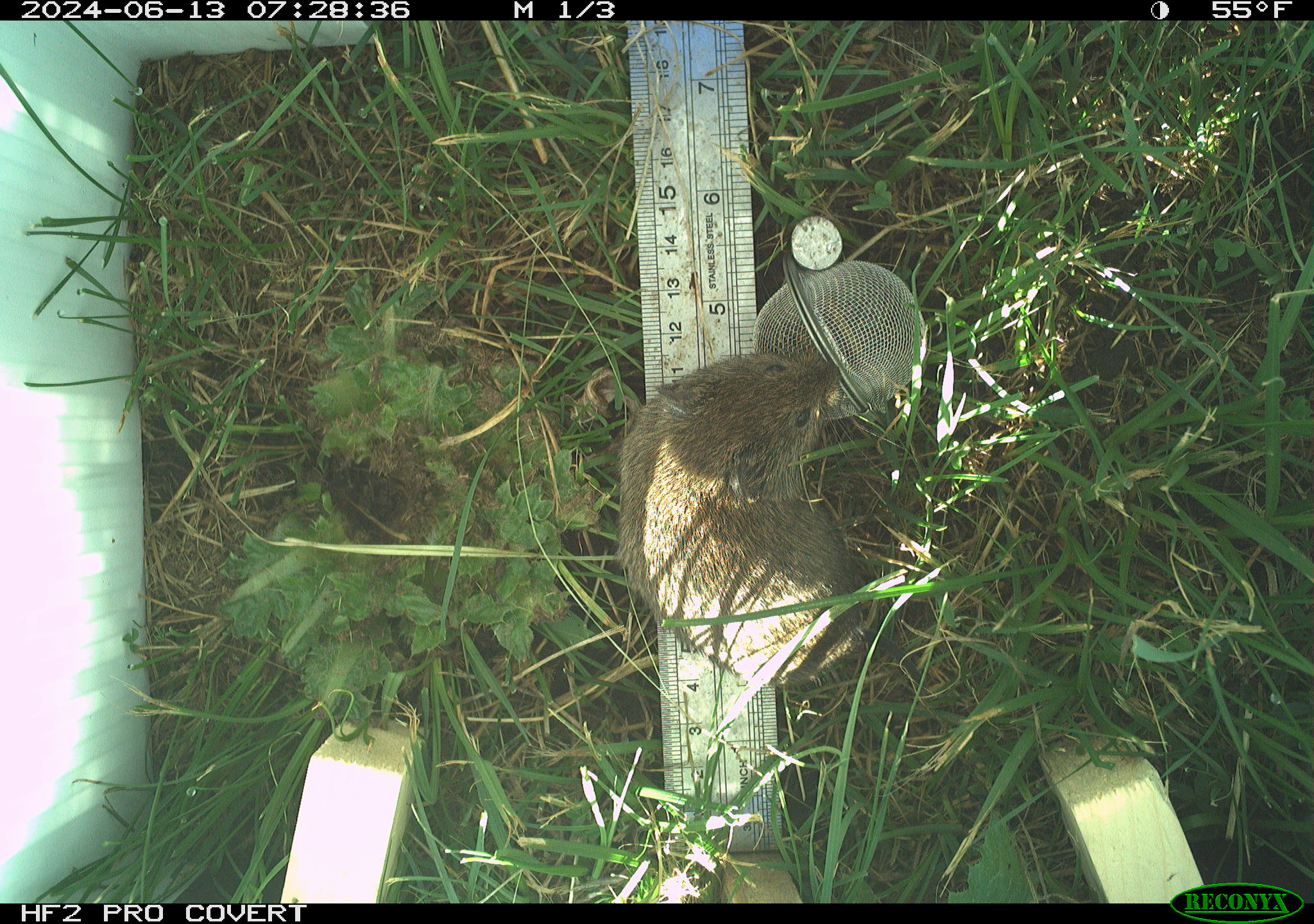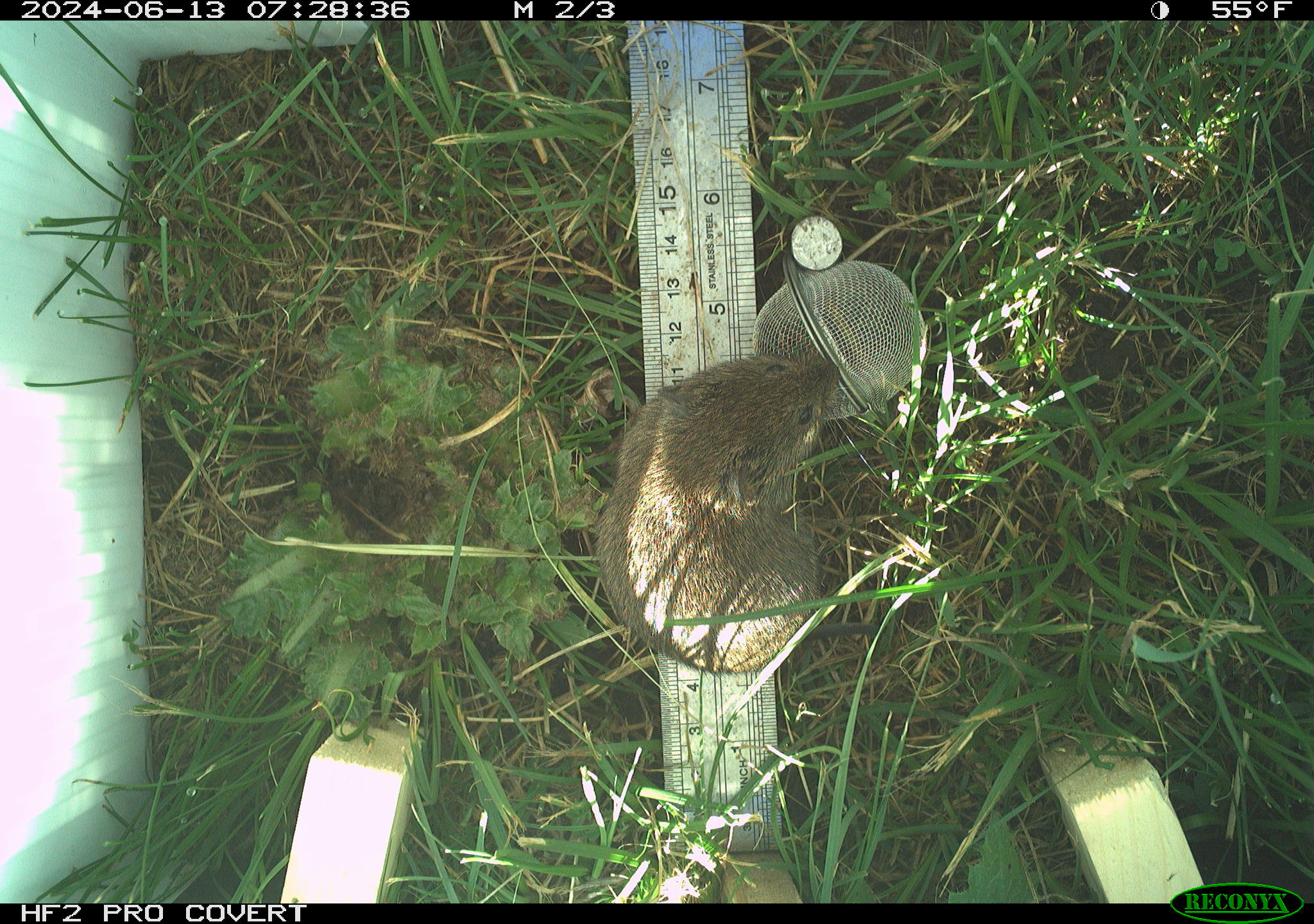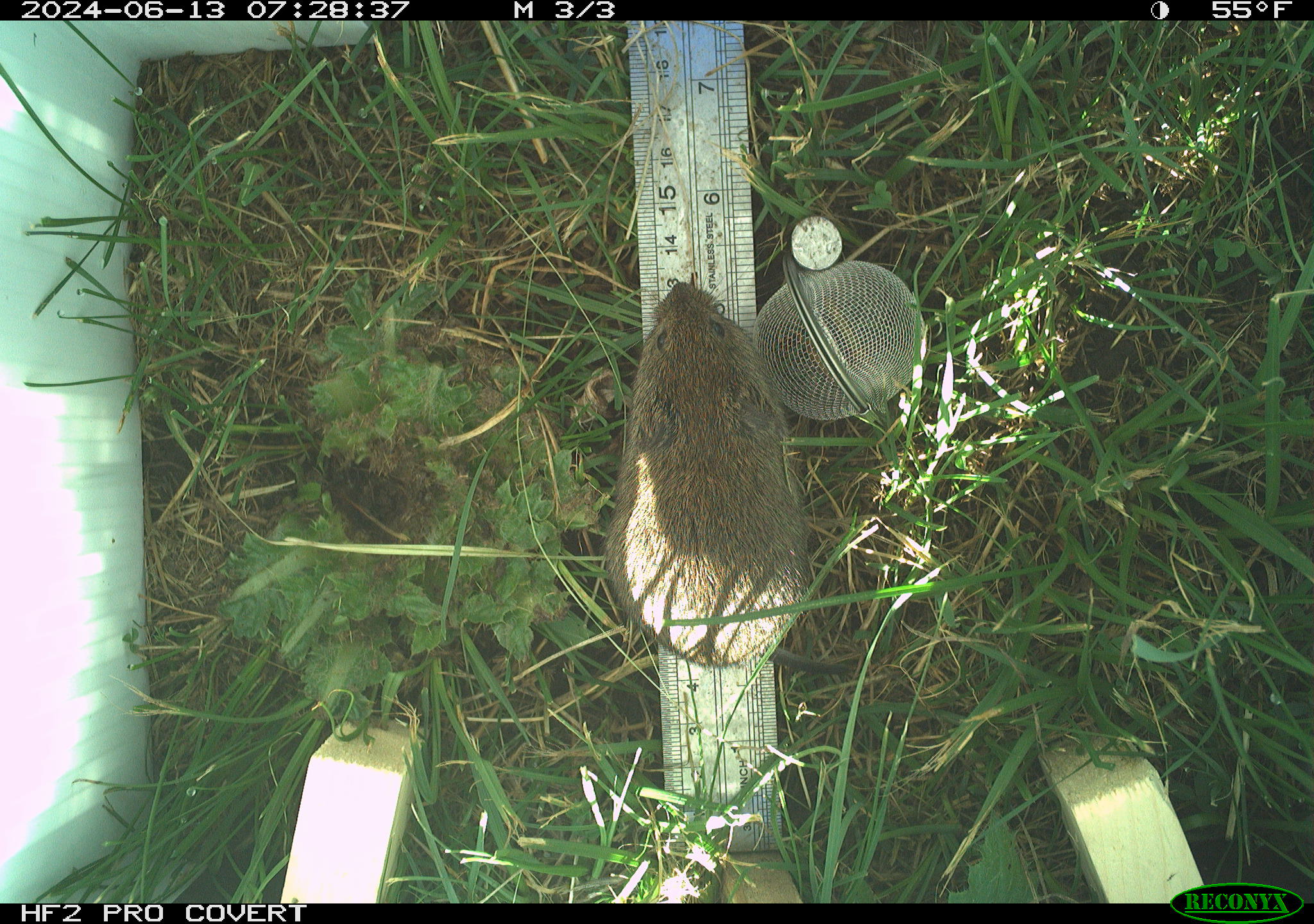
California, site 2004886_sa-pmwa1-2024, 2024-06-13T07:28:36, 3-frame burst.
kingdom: Animalia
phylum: Chordata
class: Mammalia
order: Rodentia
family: Cricetidae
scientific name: Arvicolinae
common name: voles, lemmings, and muskrats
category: arvicolinae subfamily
Arvicolinae subfamily (voles, lemmings, and muskrats) (Arvicolinae).